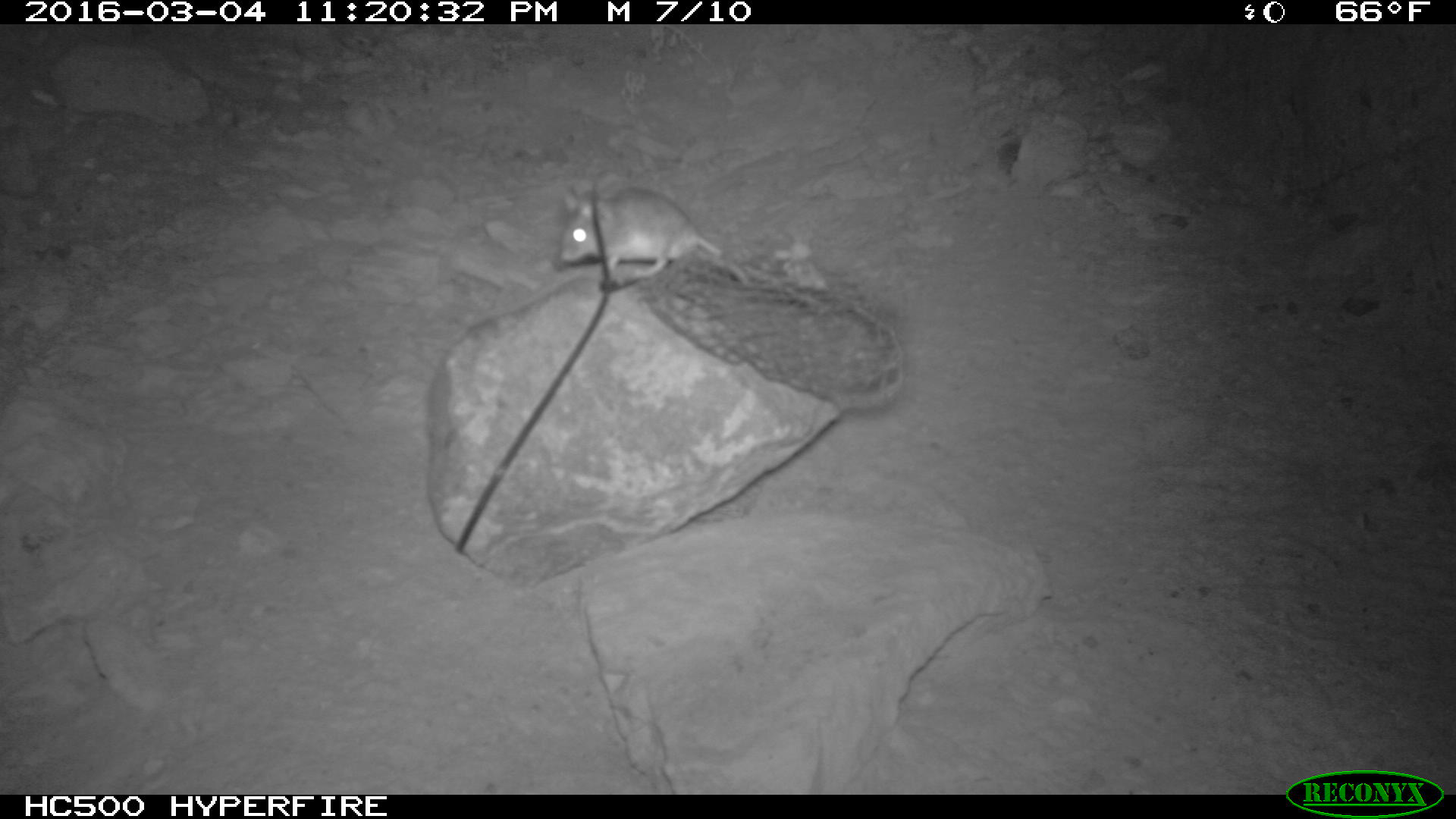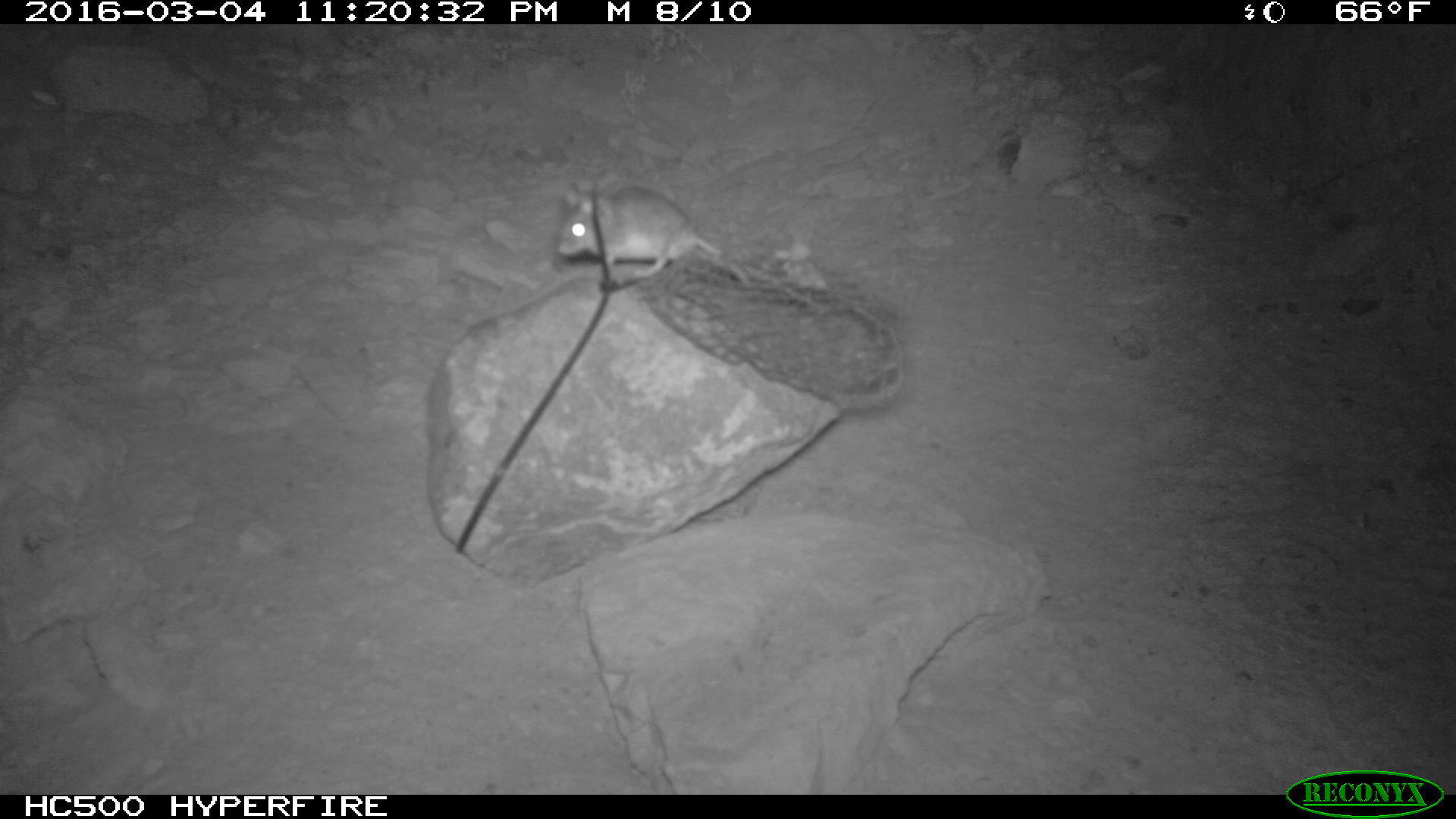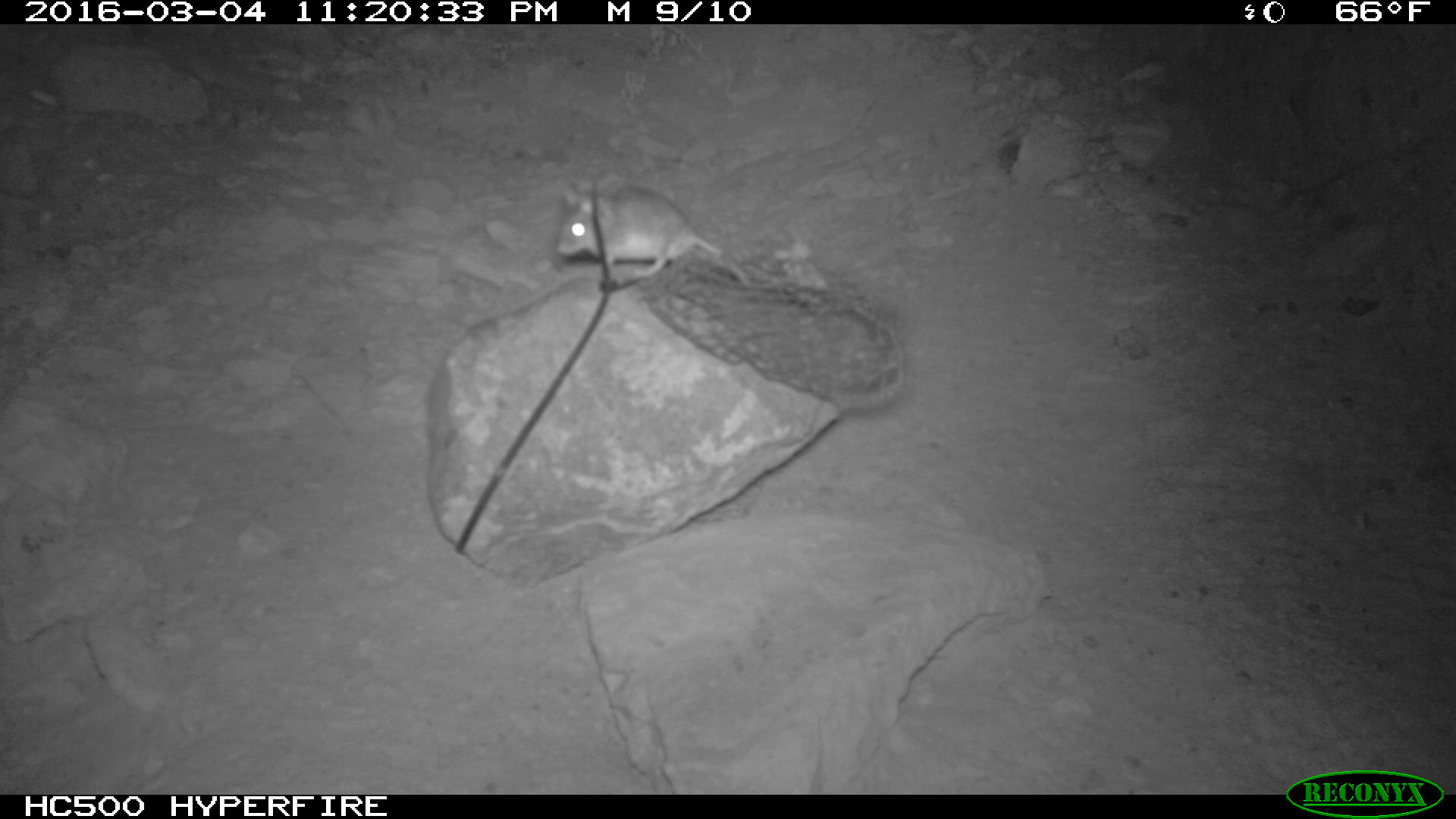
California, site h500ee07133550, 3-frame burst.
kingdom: Animalia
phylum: Chordata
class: Mammalia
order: Rodentia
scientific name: Rodentia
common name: rodent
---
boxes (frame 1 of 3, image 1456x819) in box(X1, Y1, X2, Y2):
rodent: box(561, 183, 755, 287)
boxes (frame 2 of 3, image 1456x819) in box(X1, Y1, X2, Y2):
rodent: box(557, 181, 824, 306)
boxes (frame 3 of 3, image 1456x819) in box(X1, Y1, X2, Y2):
rodent: box(558, 182, 748, 284)